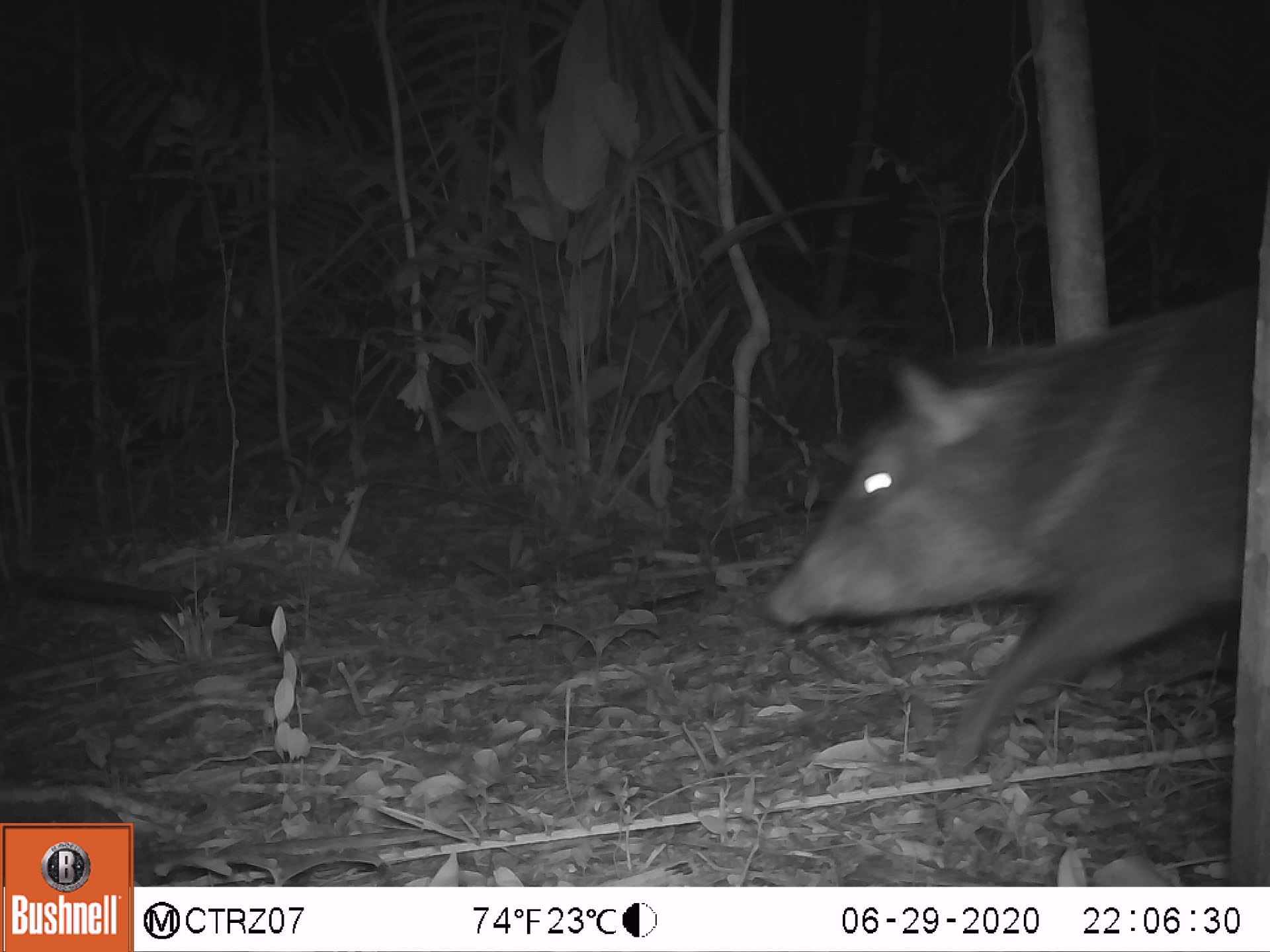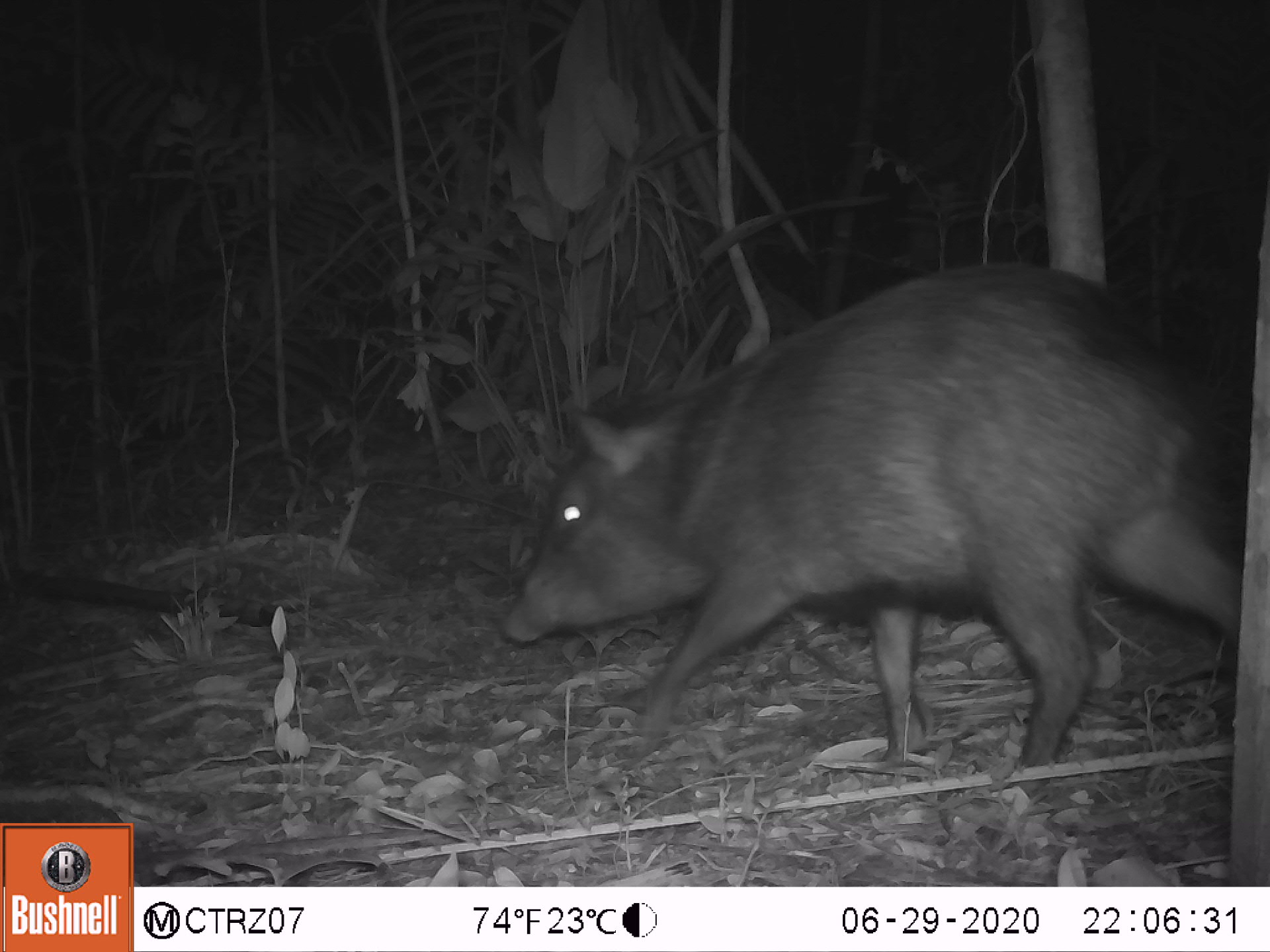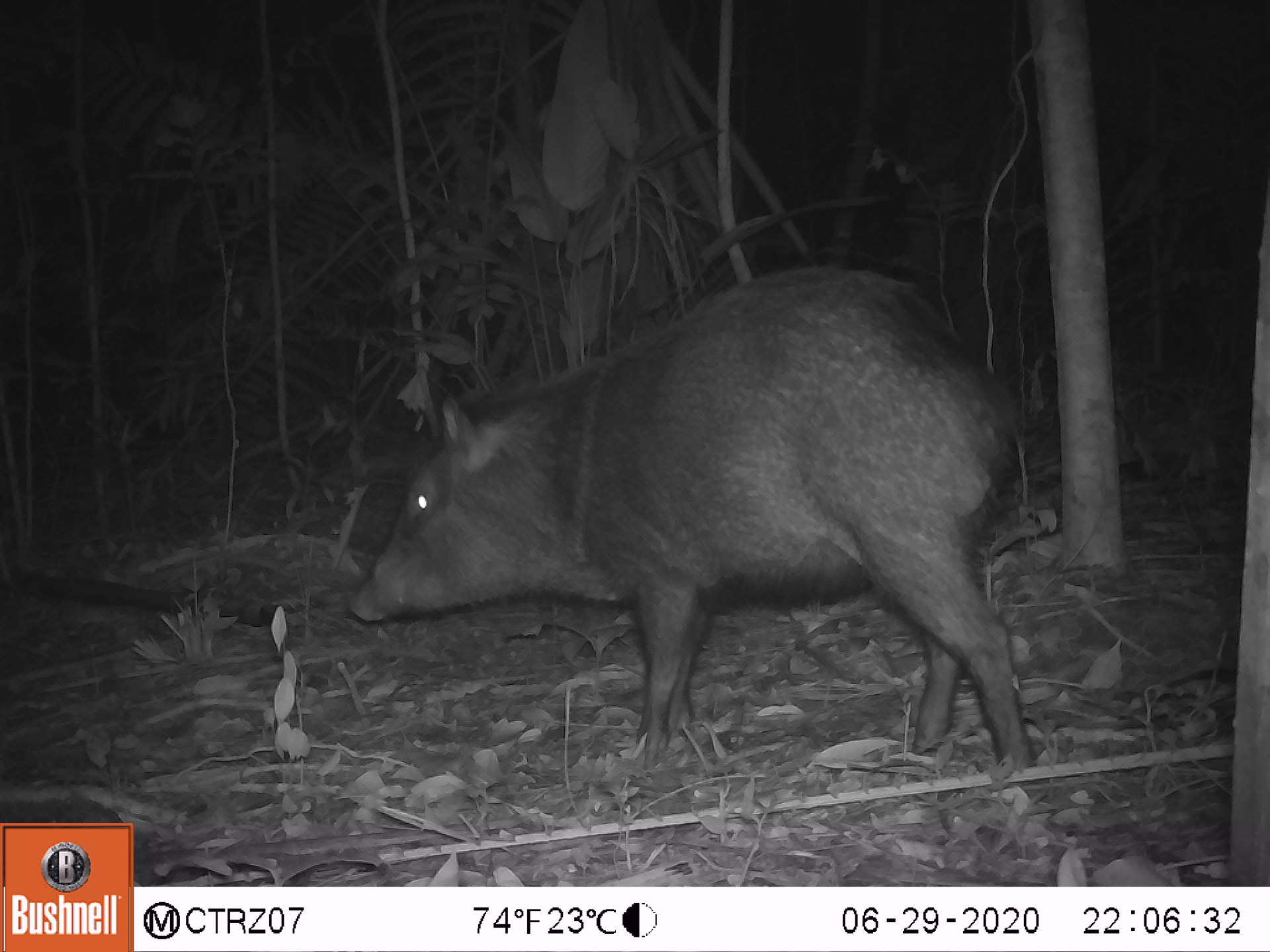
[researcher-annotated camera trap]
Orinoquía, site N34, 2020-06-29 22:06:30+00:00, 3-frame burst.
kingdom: Animalia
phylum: Chordata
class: Mammalia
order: Artiodactyla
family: Tayassuidae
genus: Pecari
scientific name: Pecari tajacu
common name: collared peccary